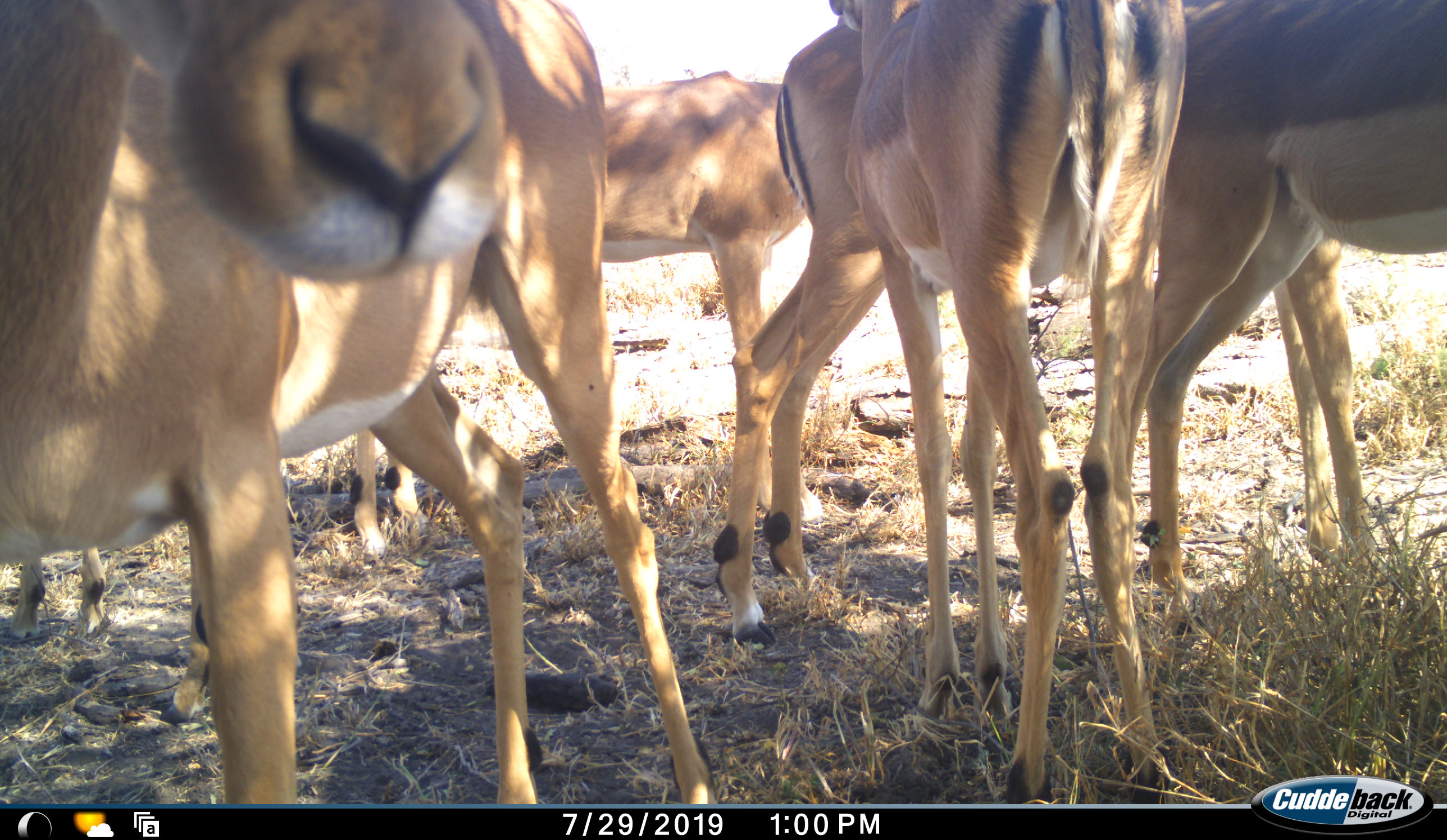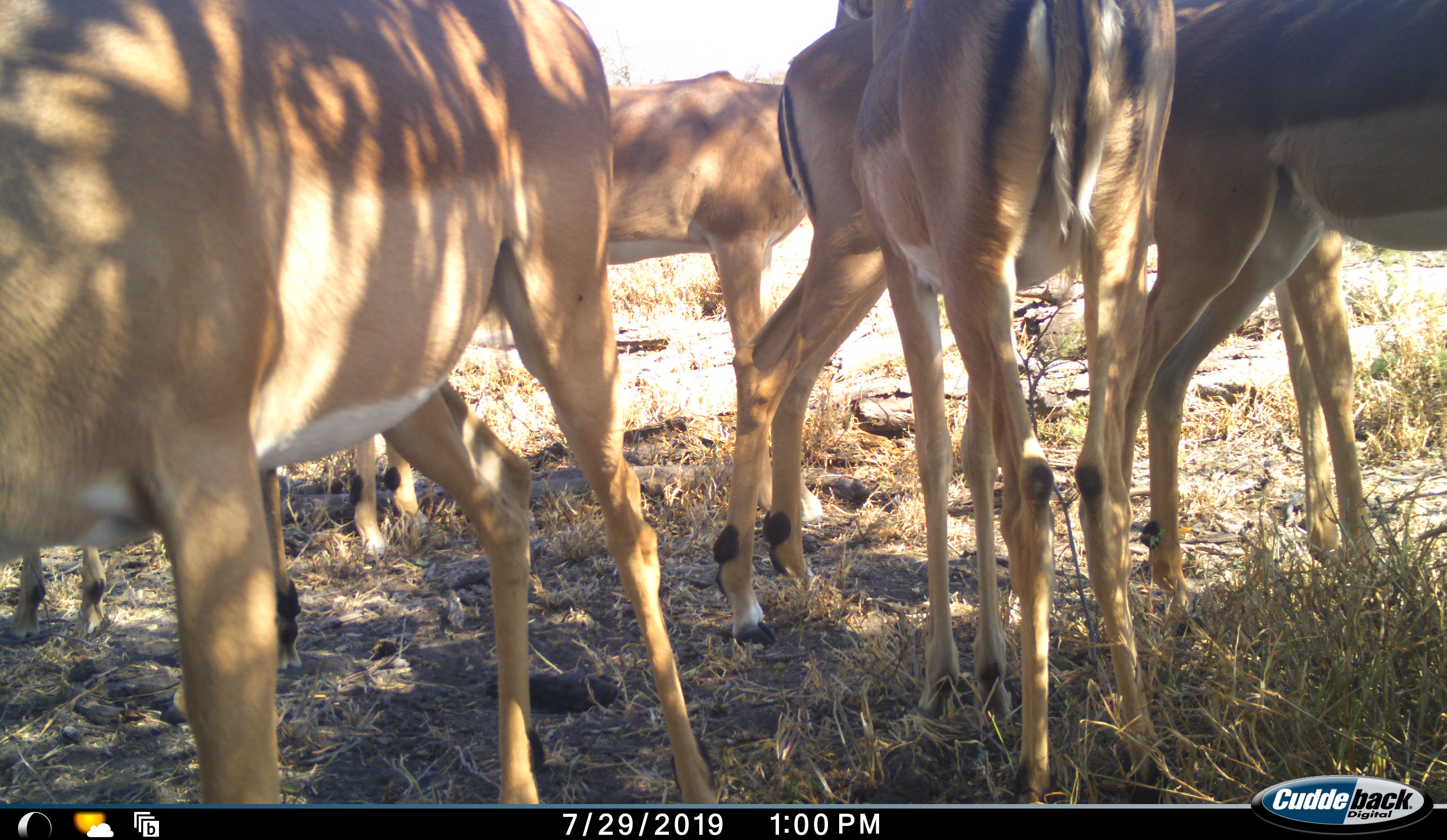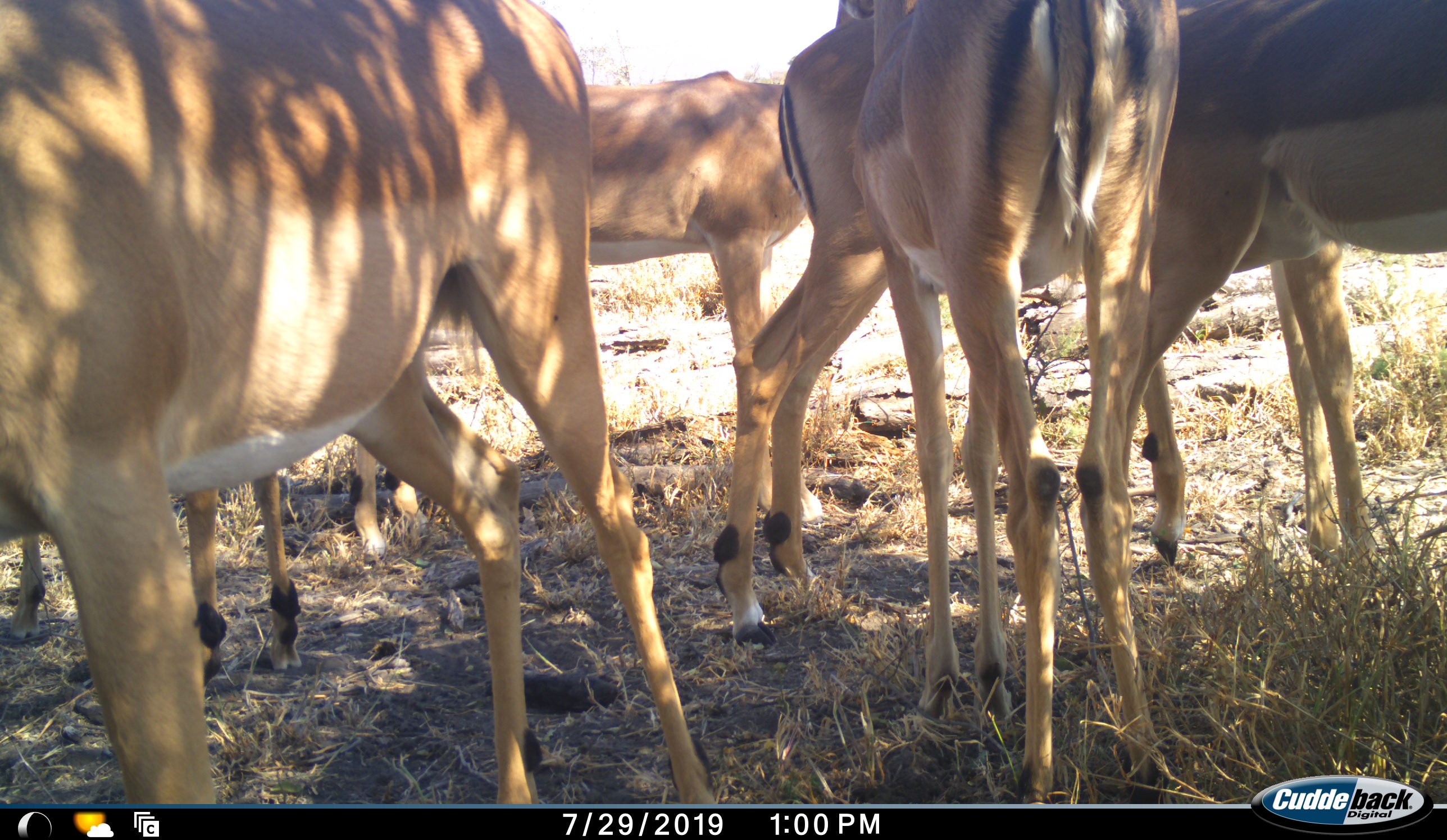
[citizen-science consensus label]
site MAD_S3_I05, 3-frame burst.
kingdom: Animalia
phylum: Chordata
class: Mammalia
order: Artiodactyla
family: Bovidae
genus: Aepyceros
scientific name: Aepyceros melampus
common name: impala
Impala (Aepyceros melampus), count 6. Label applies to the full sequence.